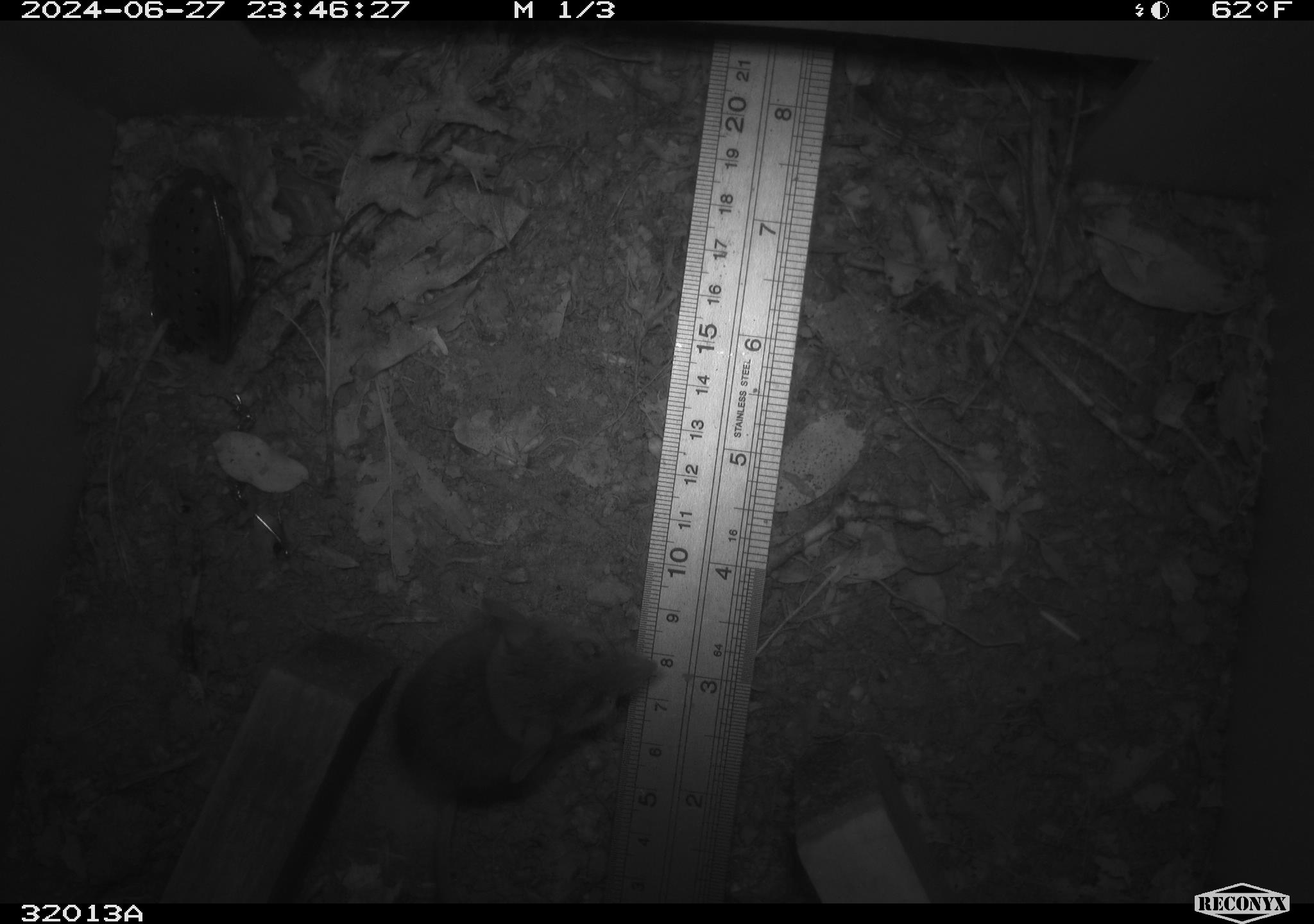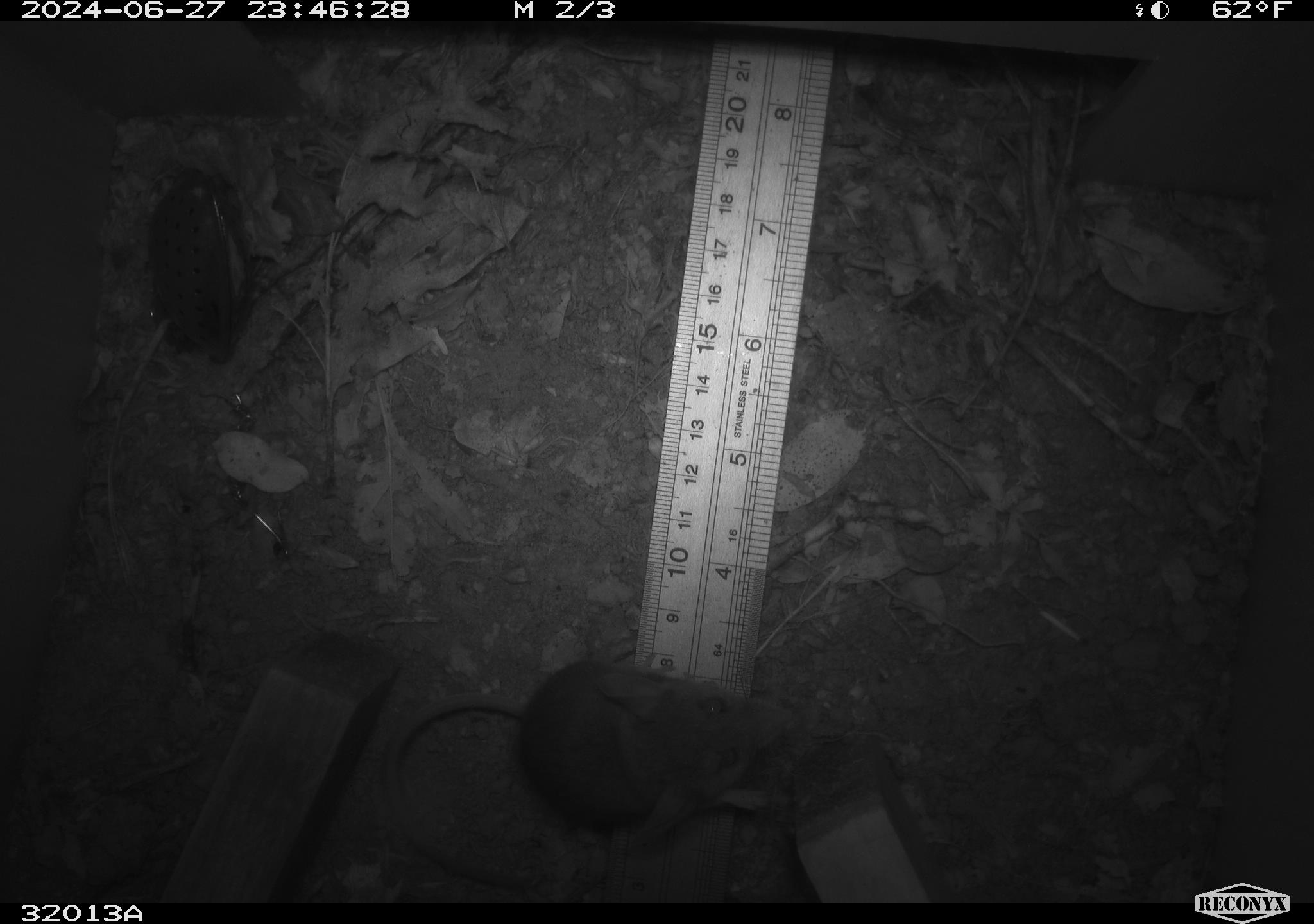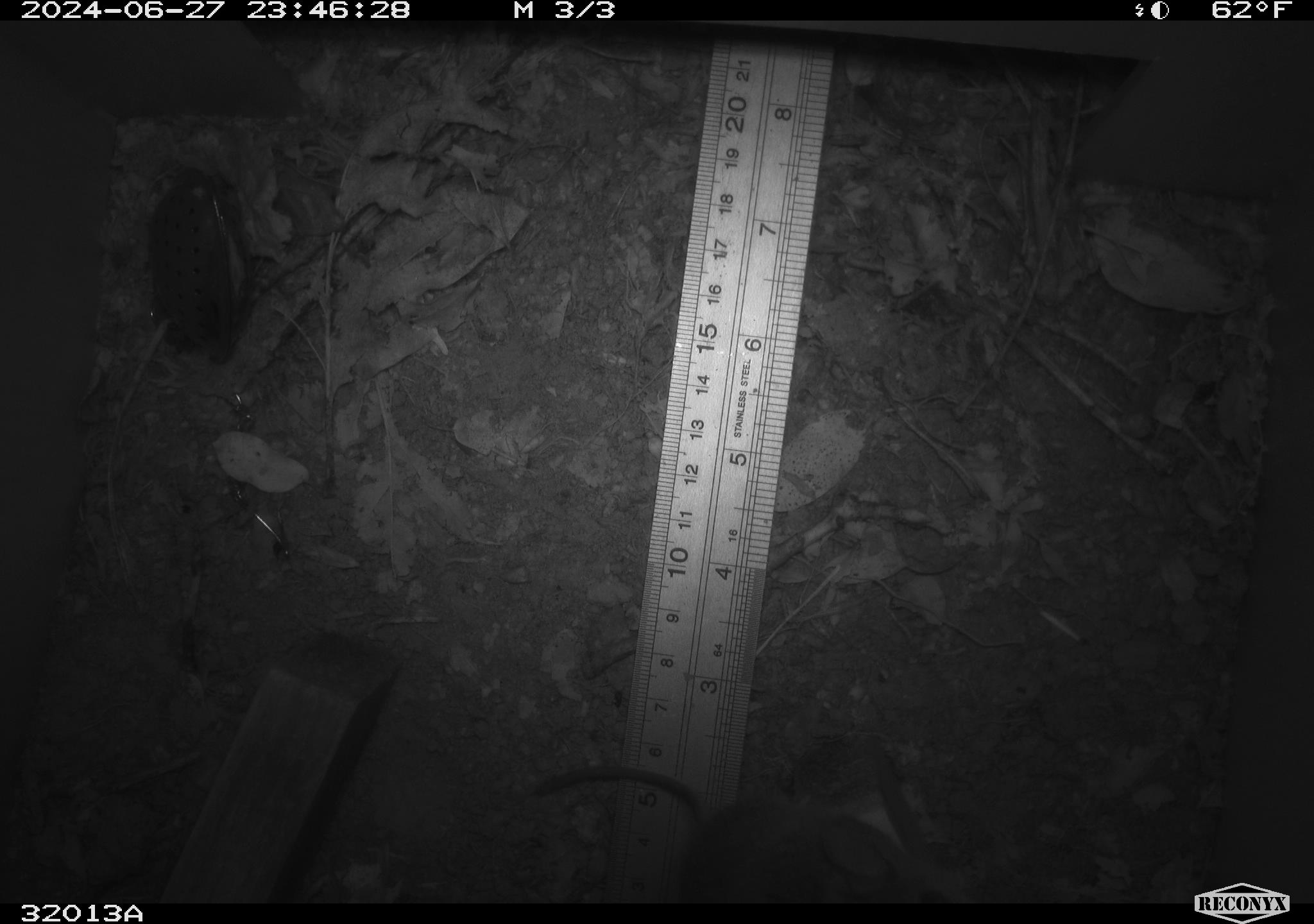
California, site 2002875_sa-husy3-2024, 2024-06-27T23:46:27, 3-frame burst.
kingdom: Animalia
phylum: Chordata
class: Mammalia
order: Rodentia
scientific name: Rodentia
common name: rodent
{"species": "rodent (Rodentia)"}